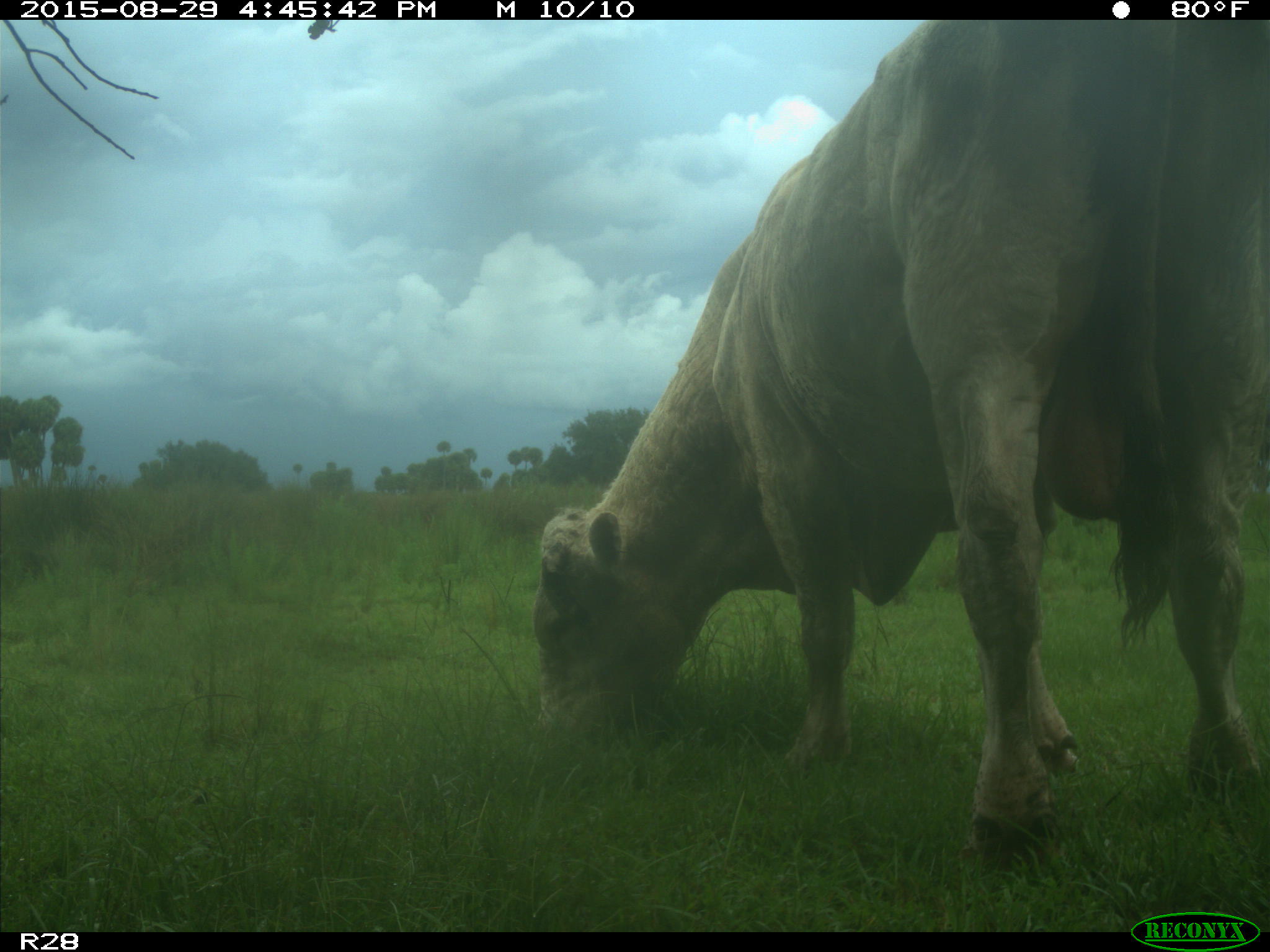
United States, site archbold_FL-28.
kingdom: Animalia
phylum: Chordata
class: Mammalia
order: Artiodactyla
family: Bovidae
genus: Bos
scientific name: Bos taurus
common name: domestic cow